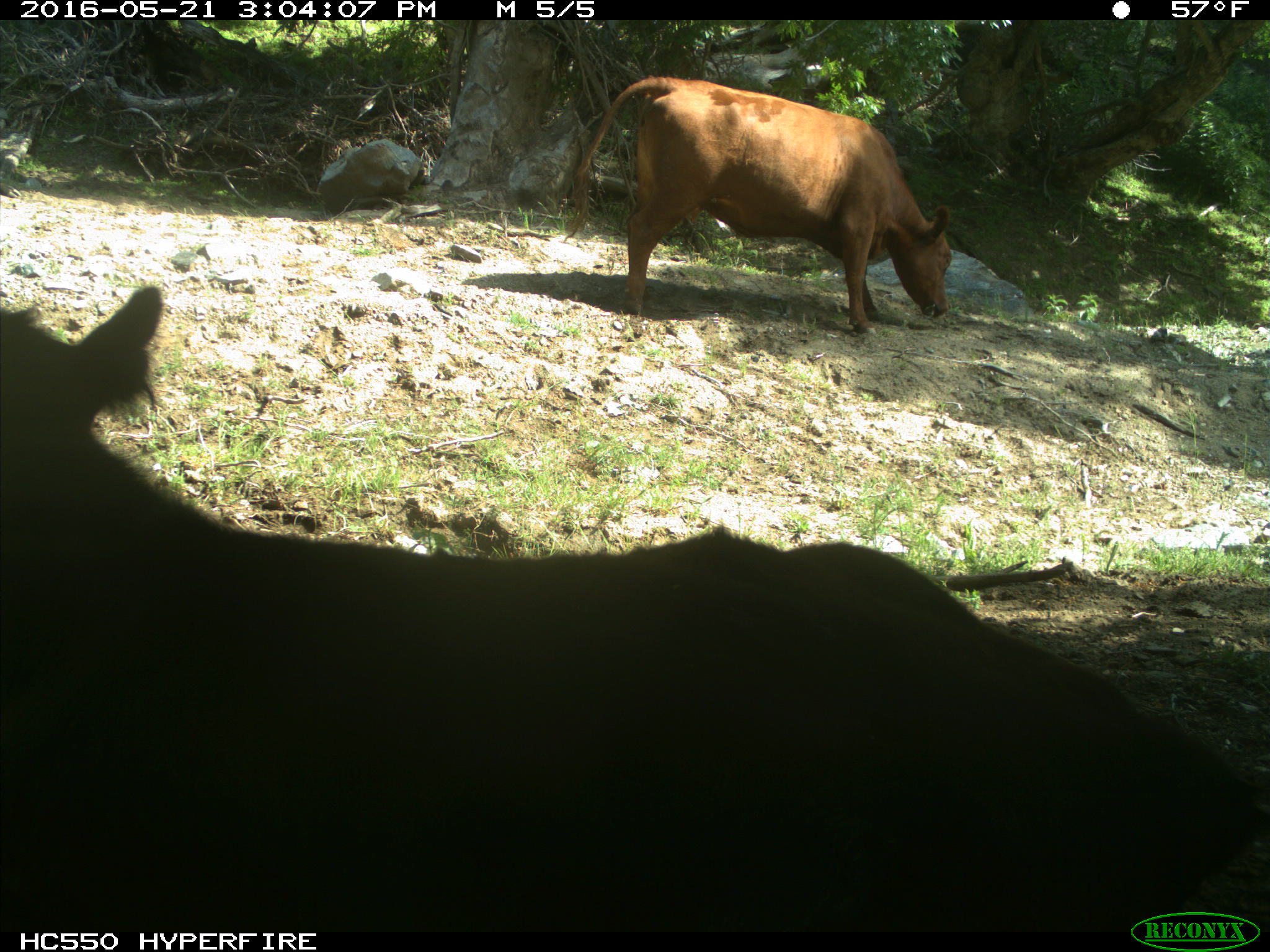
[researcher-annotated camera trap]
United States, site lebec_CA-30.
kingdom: Animalia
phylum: Chordata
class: Mammalia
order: Artiodactyla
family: Bovidae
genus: Bos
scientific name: Bos taurus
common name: domestic cow